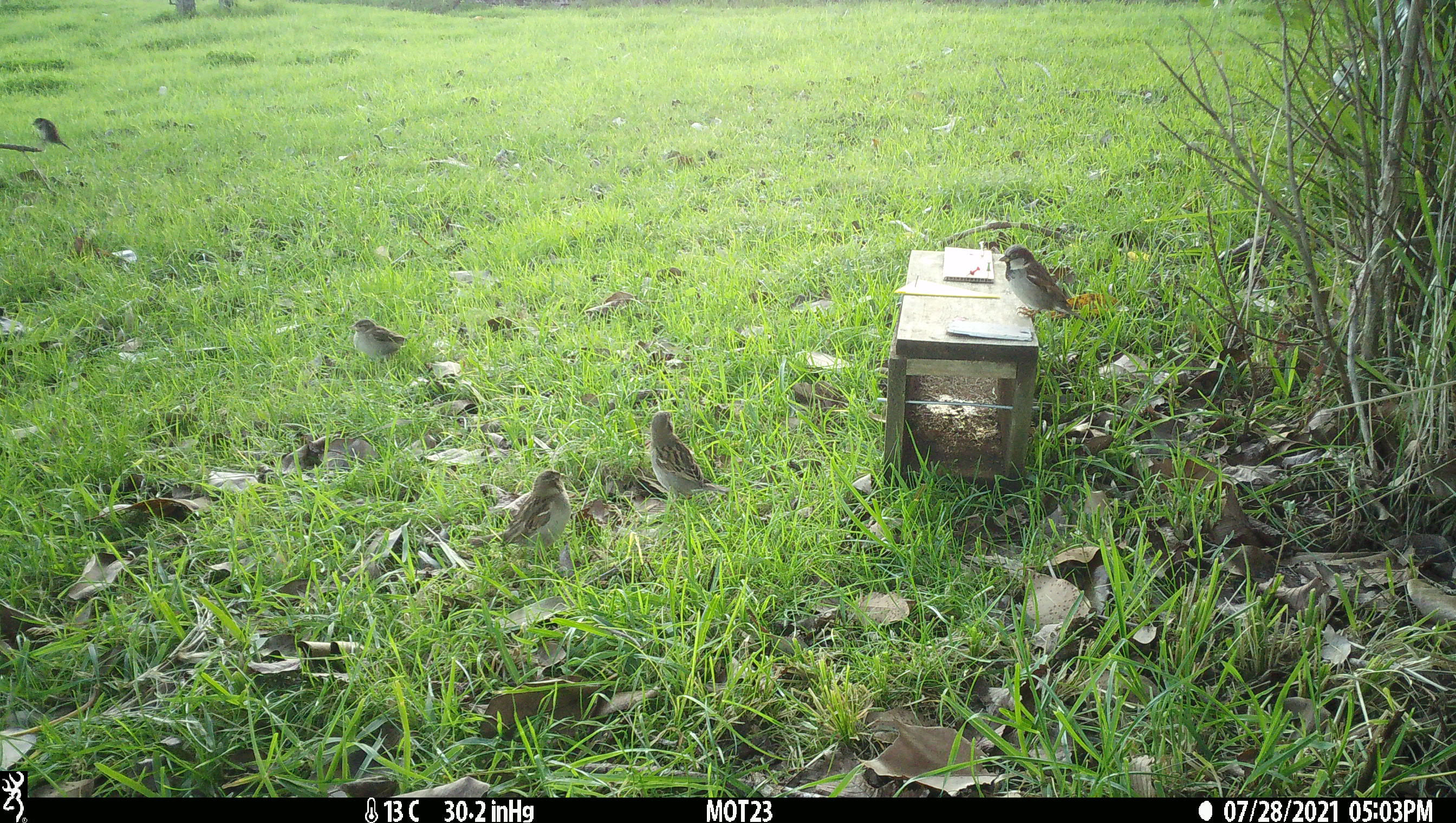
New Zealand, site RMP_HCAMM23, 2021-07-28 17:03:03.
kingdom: Animalia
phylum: Chordata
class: Aves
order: Passeriformes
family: Passeridae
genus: Passer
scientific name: Passer domesticus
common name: house sparrow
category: sparrow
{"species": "sparrow (house sparrow) (Passer domesticus)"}